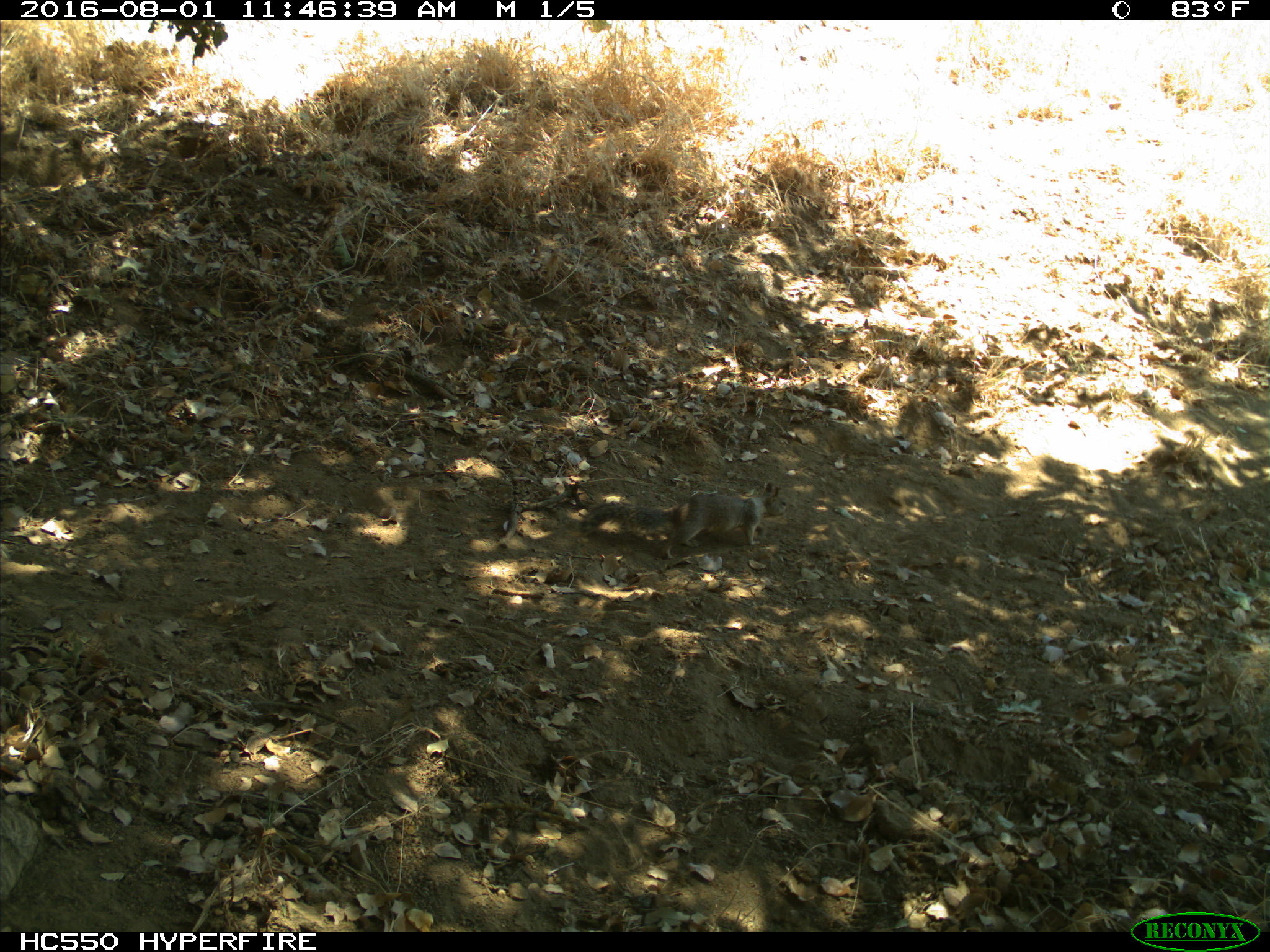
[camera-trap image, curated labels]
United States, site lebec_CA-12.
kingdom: Animalia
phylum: Chordata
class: Mammalia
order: Rodentia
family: Sciuridae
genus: Otospermophilus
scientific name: Otospermophilus beecheyi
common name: california ground squirrel